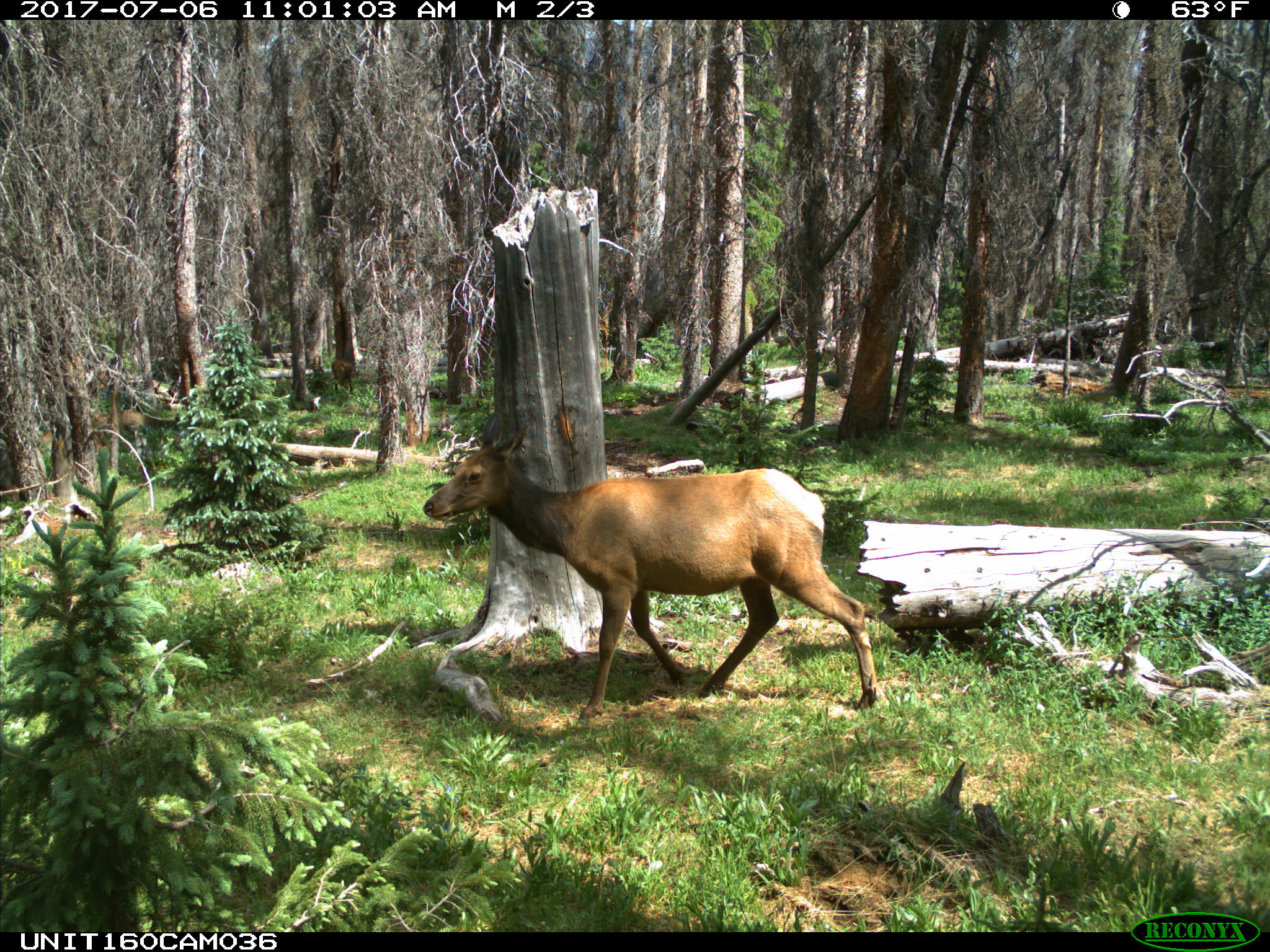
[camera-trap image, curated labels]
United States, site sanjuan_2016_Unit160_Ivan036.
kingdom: Animalia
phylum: Chordata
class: Mammalia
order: Artiodactyla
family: Cervidae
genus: Cervus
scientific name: Cervus elaphus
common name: red deer